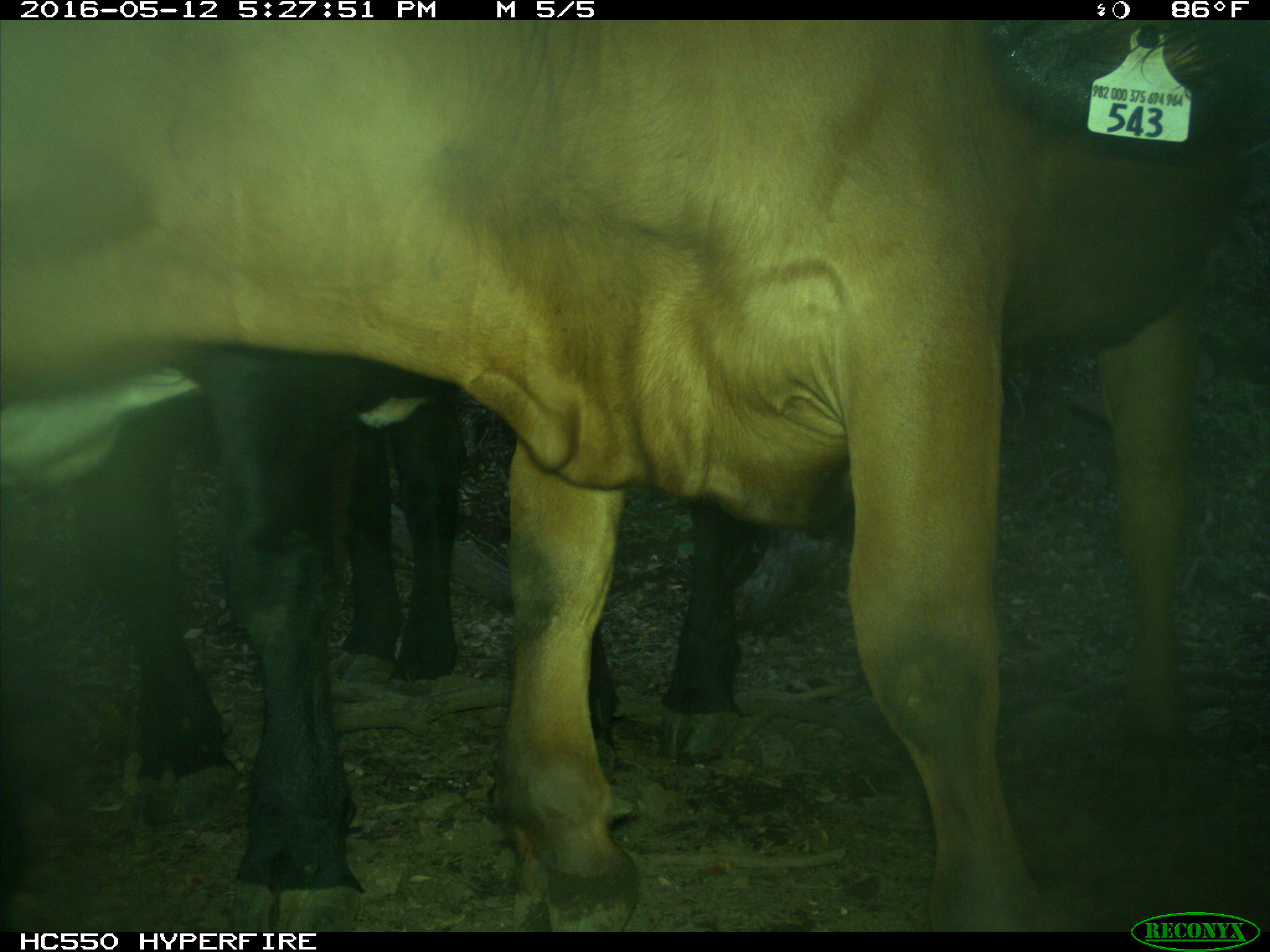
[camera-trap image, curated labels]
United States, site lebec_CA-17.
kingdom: Animalia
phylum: Chordata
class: Mammalia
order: Artiodactyla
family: Bovidae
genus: Bos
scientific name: Bos taurus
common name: domestic cow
Bos taurus (domestic cow).